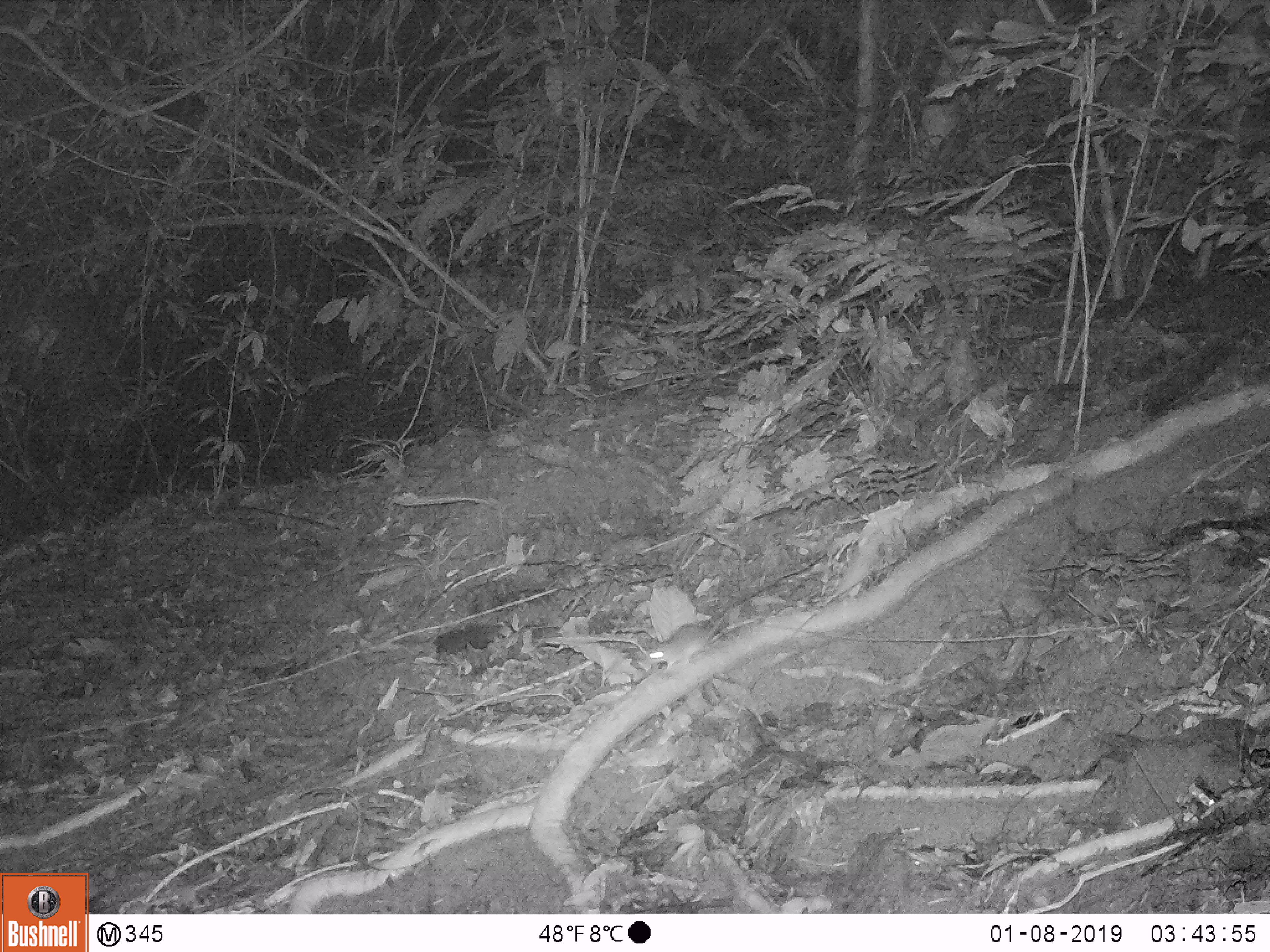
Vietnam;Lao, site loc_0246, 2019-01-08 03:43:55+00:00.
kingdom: Animalia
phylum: Chordata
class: Mammalia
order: Rodentia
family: Muridae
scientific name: Muridae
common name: old-world mice and rats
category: unidentified murid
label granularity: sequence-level